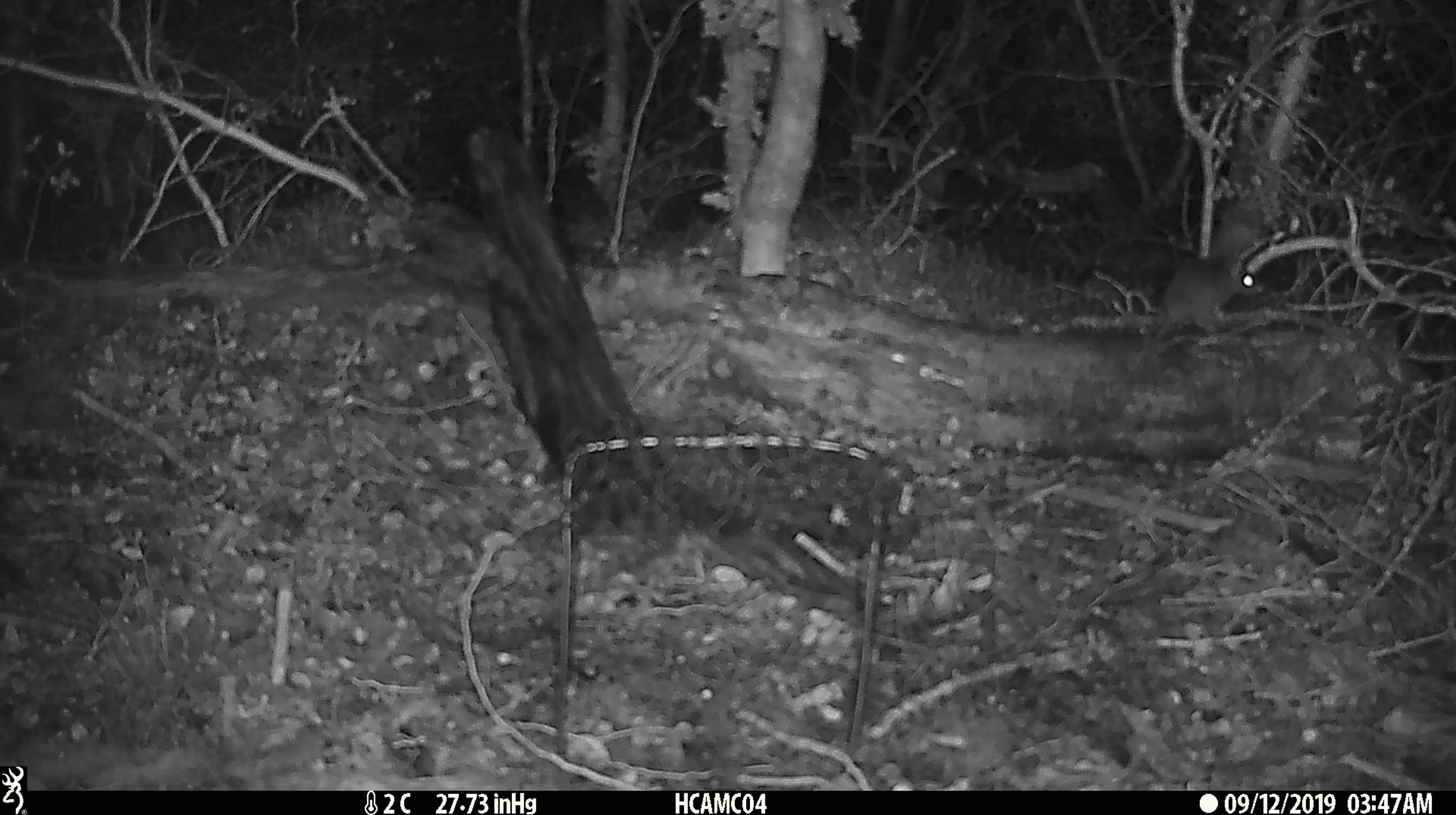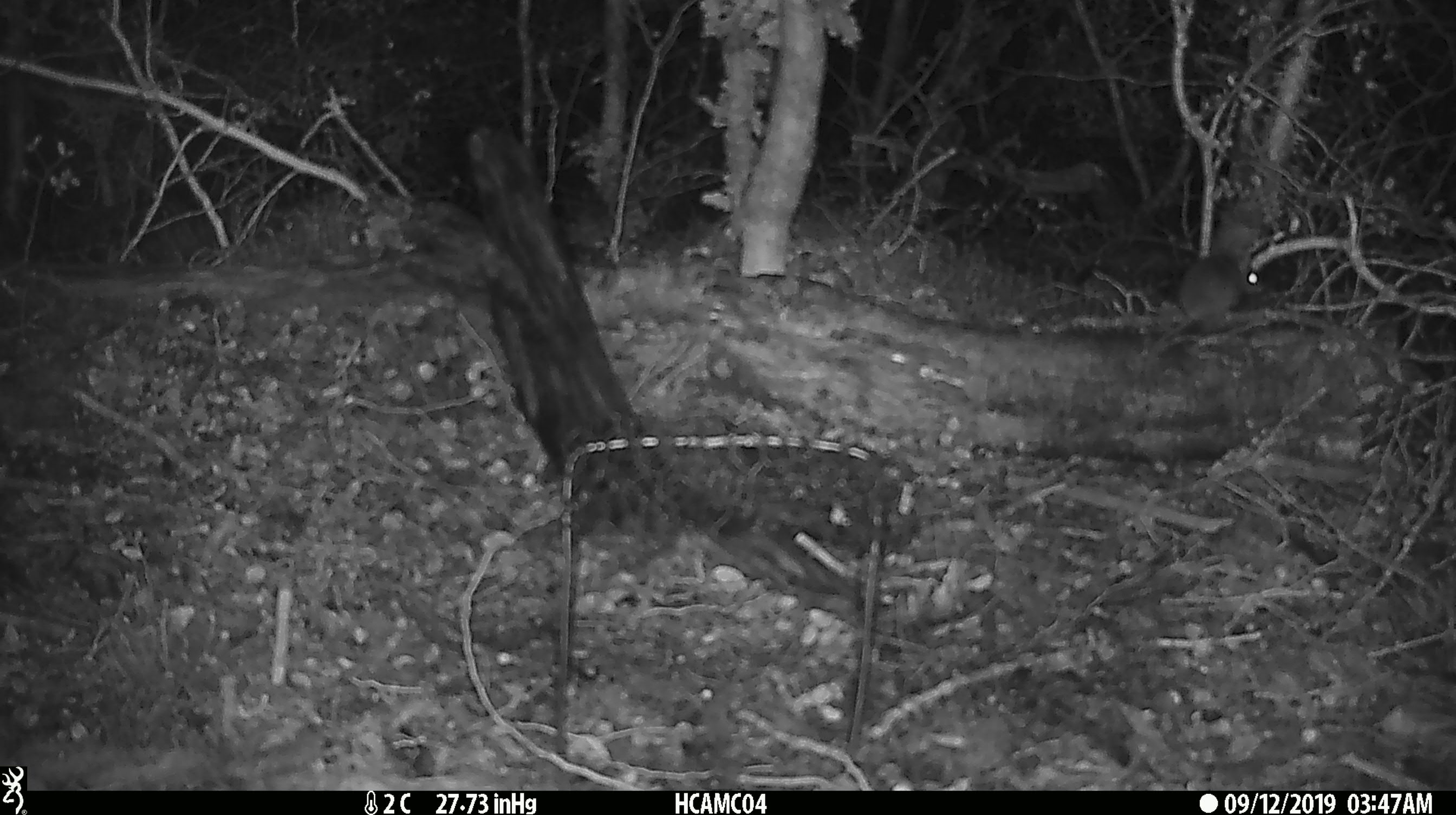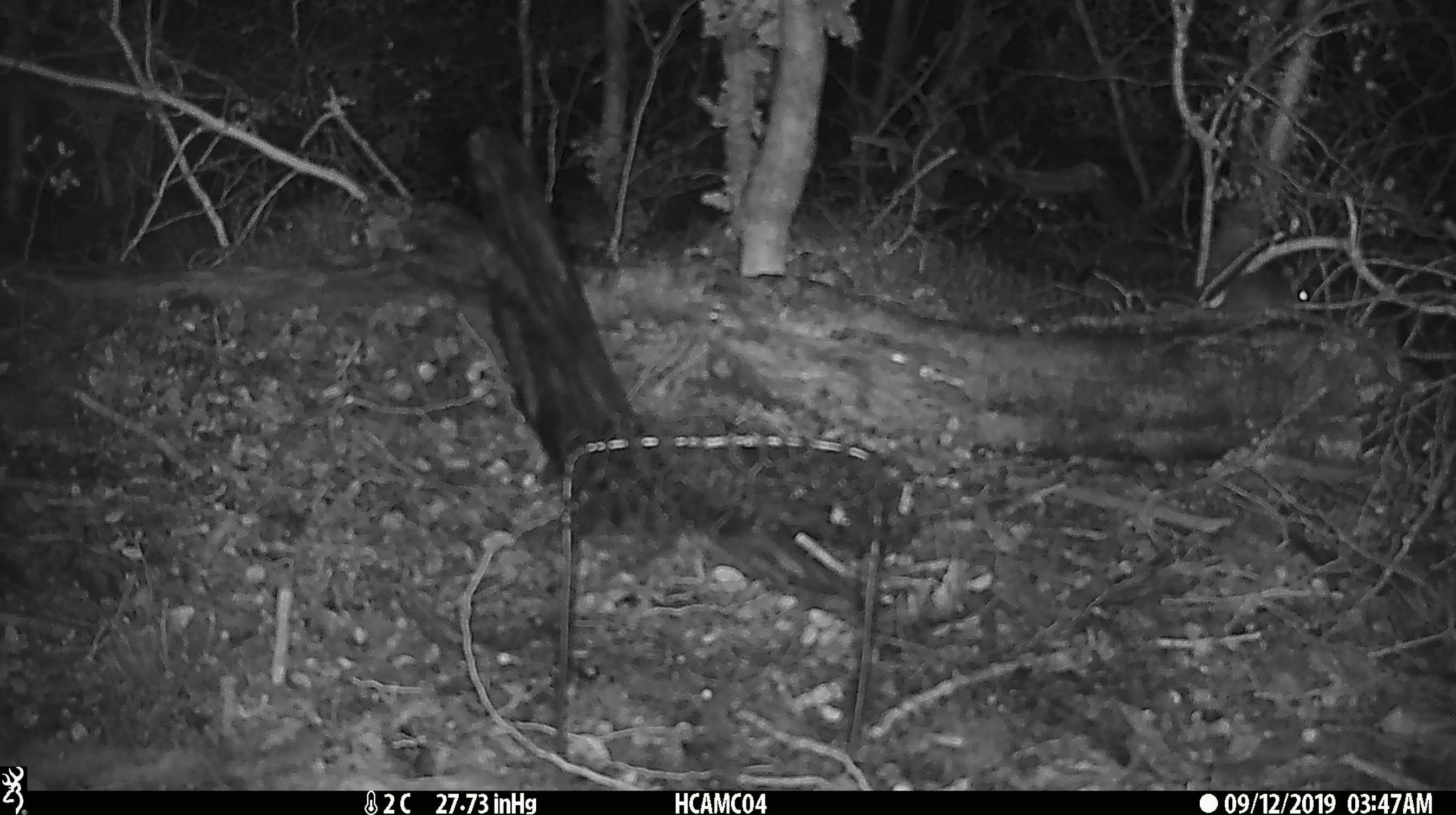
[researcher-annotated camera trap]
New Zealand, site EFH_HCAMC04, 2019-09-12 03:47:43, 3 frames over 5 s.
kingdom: Animalia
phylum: Chordata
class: Mammalia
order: Rodentia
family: Muridae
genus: Mus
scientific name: Mus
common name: mouse